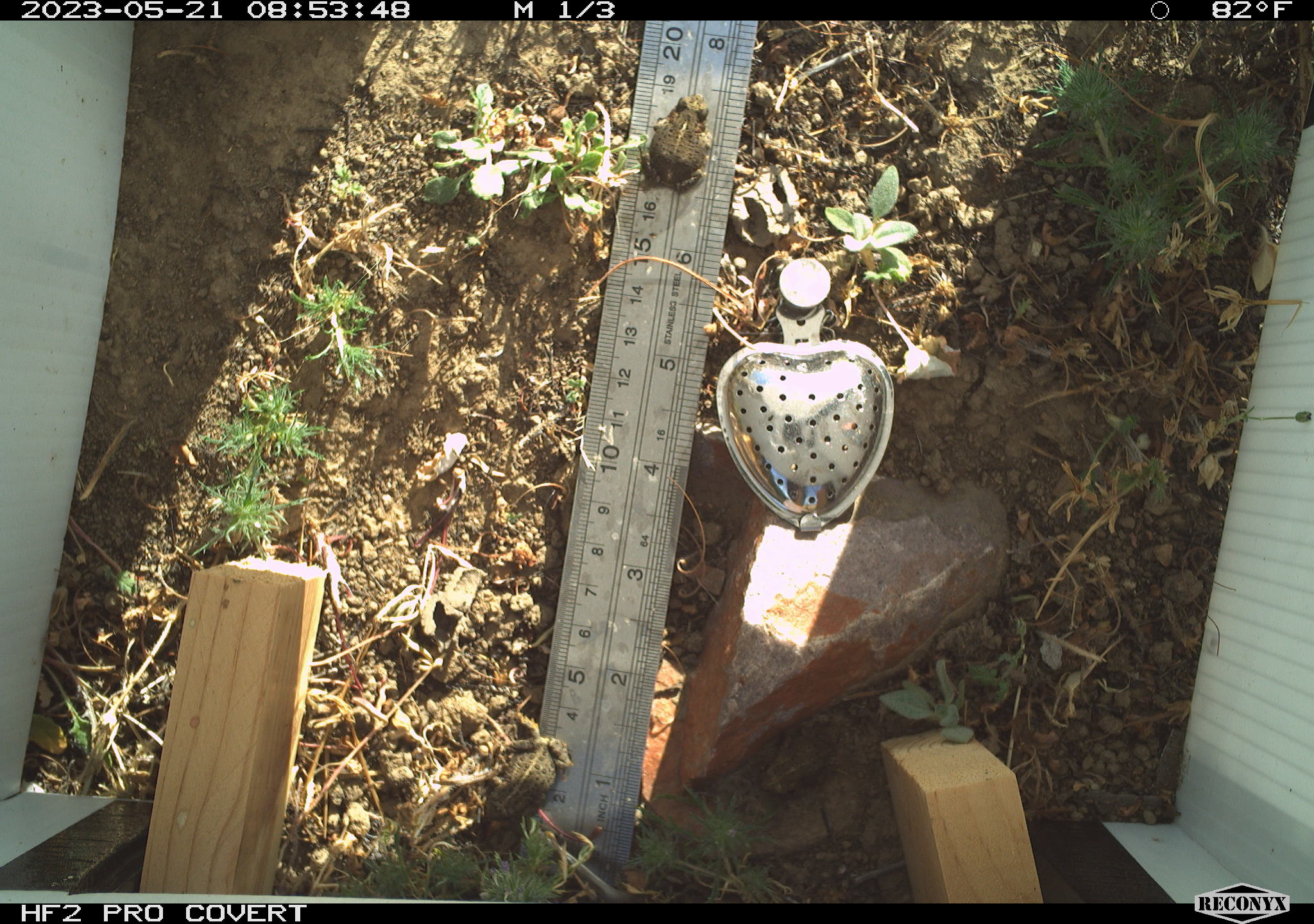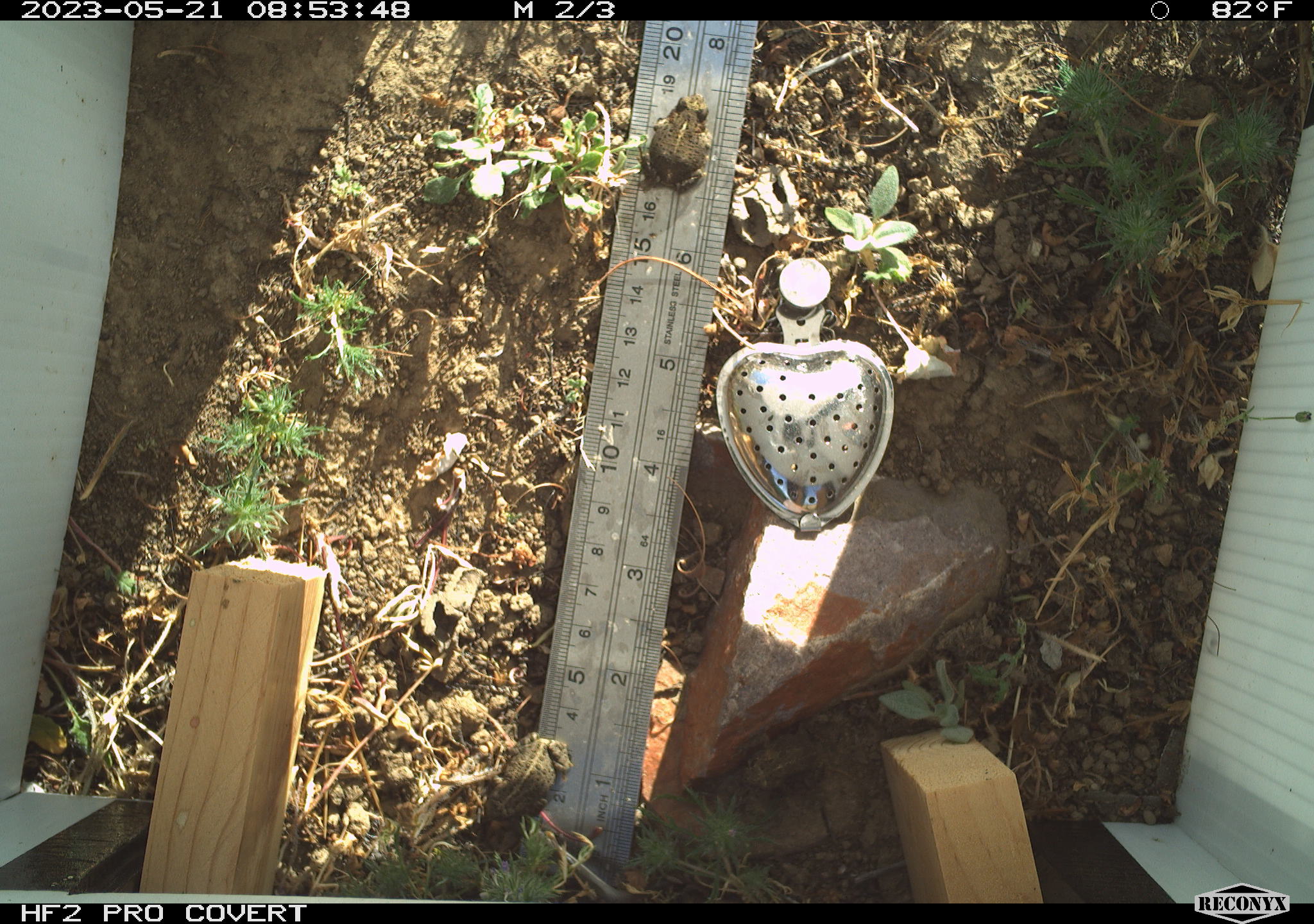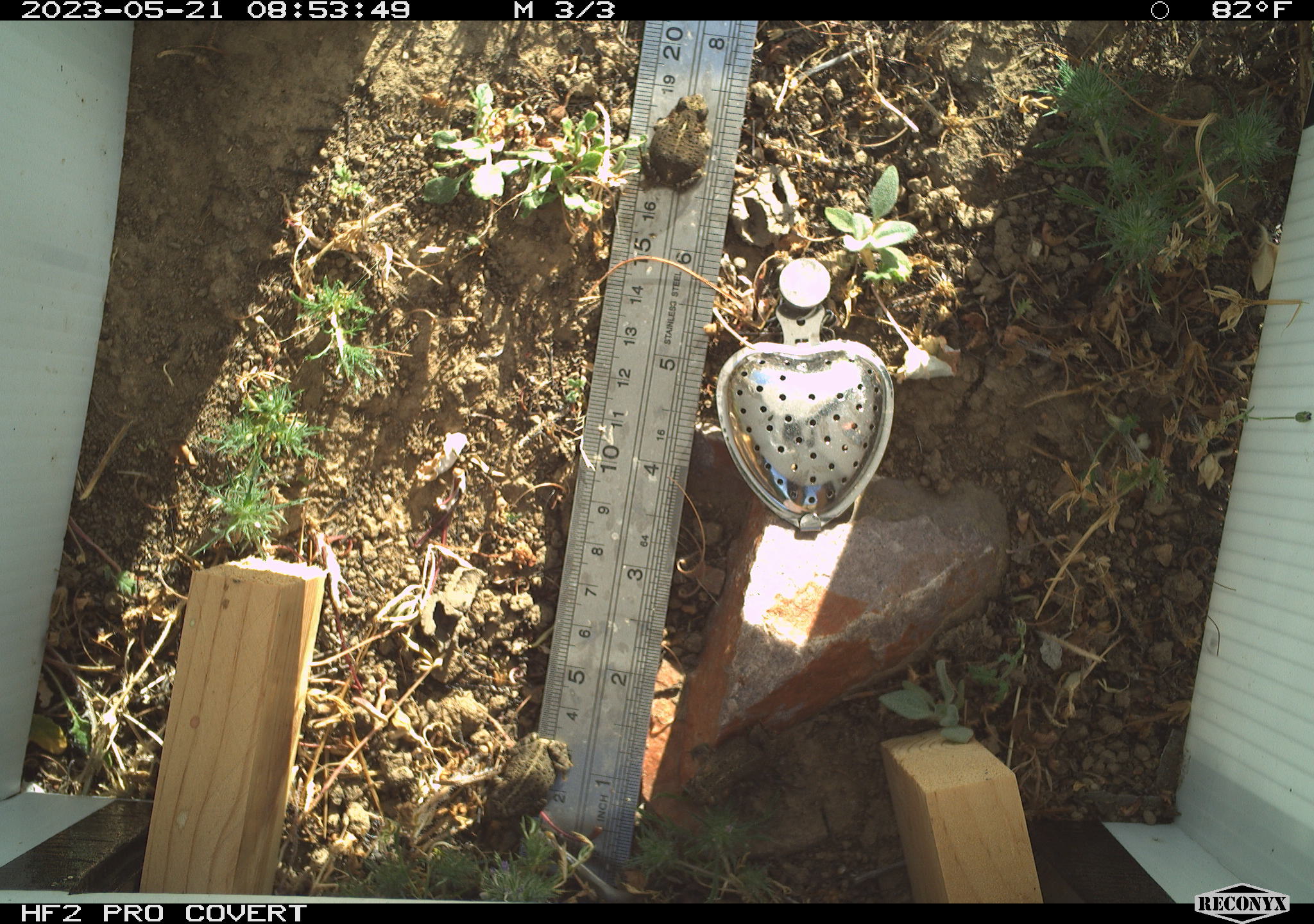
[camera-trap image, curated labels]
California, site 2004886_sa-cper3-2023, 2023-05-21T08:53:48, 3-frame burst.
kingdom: Animalia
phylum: Chordata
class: Amphibia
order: Anura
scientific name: Anura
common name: frogs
Frogs (Anura).